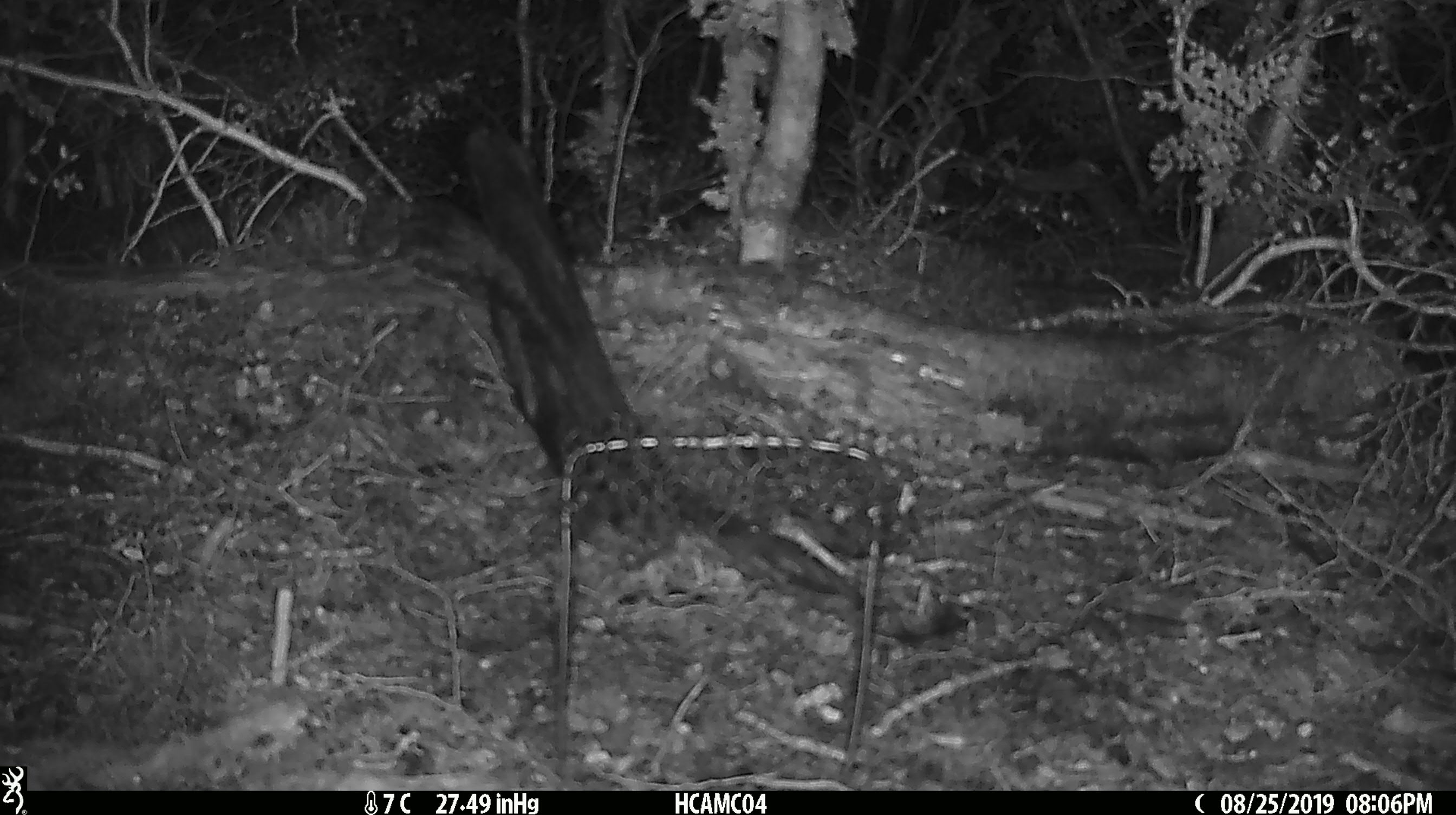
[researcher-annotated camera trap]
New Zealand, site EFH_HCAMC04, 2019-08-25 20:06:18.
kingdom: Animalia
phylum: Chordata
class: Mammalia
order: Rodentia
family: Muridae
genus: Mus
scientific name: Mus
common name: mouse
Mouse (Mus).